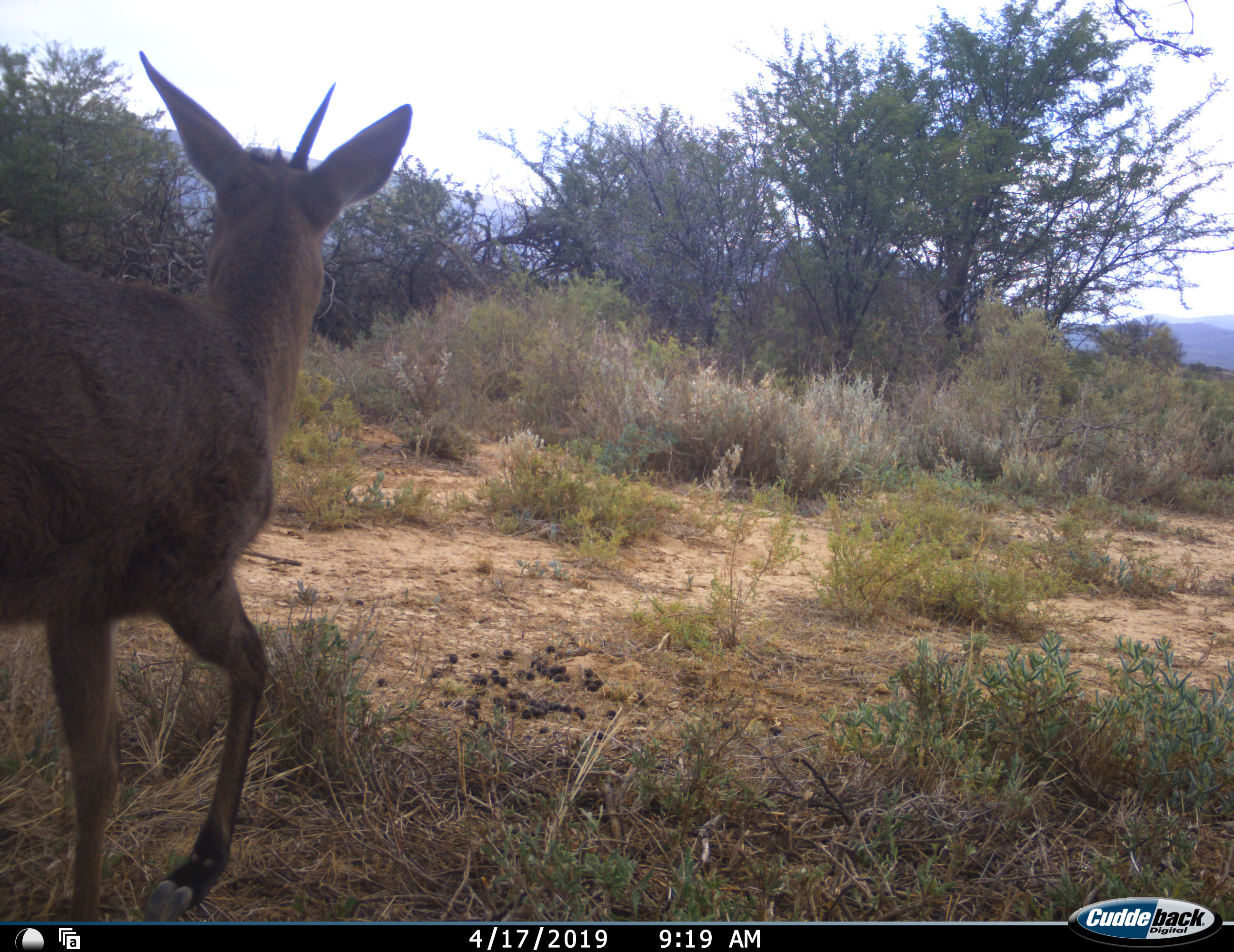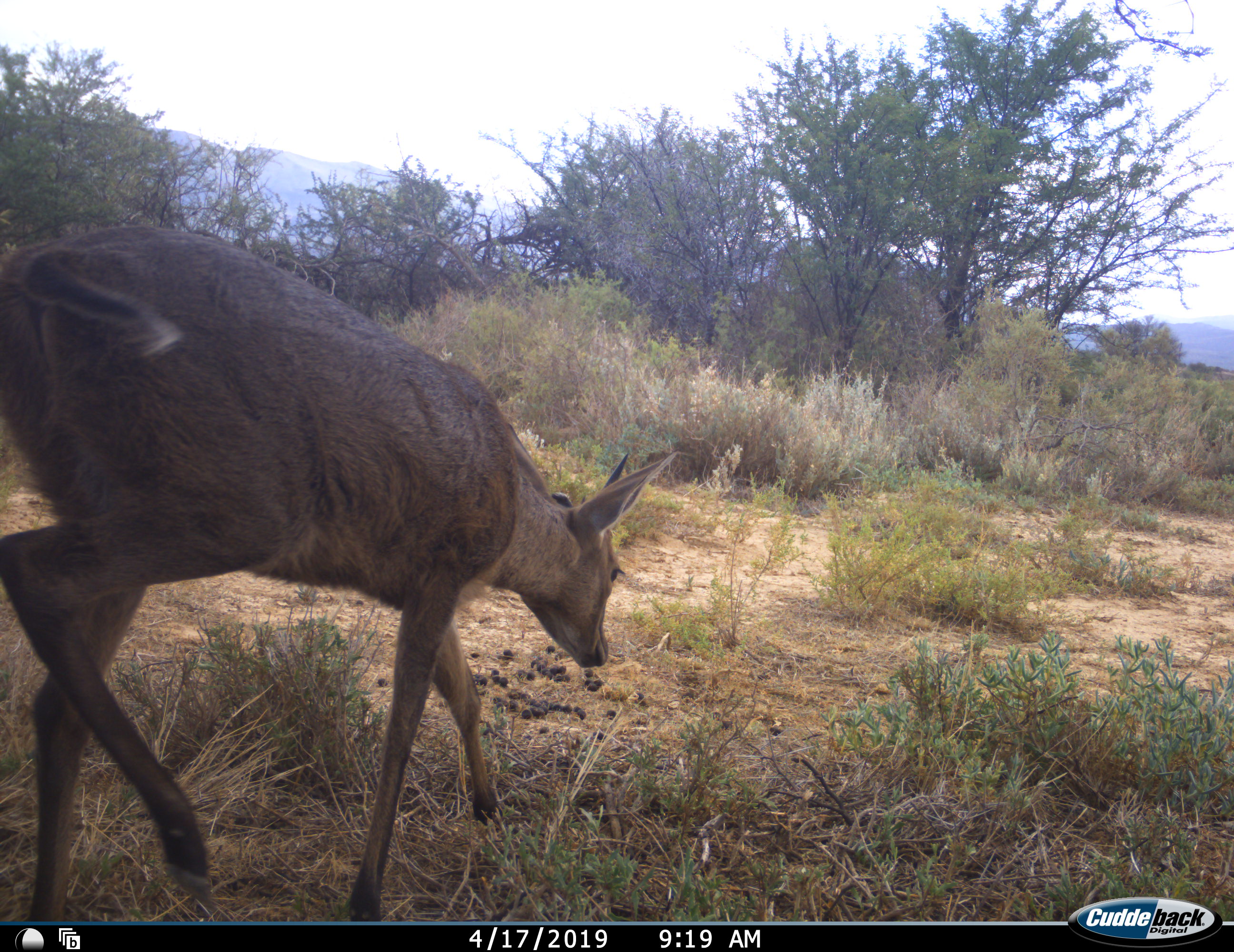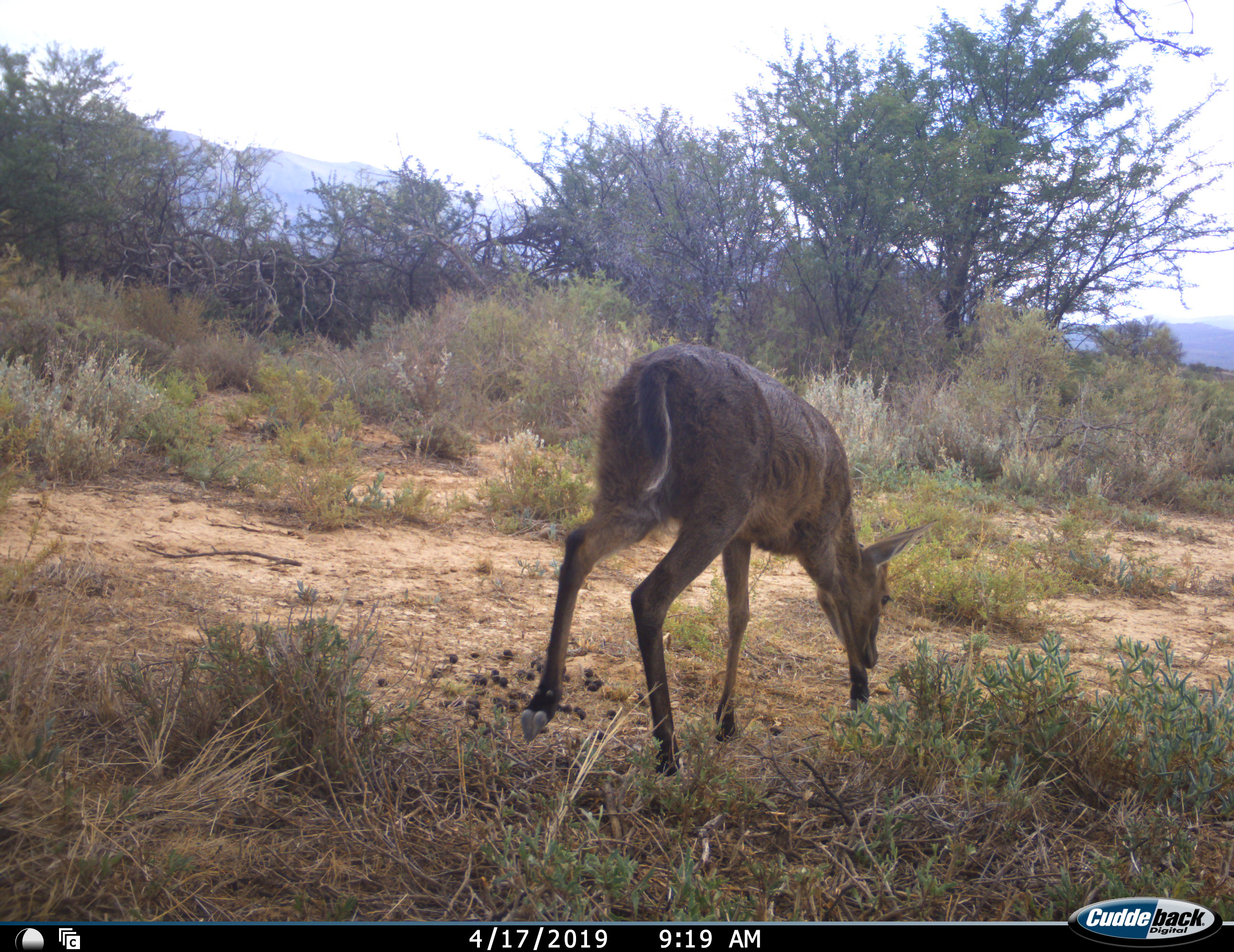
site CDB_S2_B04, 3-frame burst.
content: unidentified animal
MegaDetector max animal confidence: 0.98